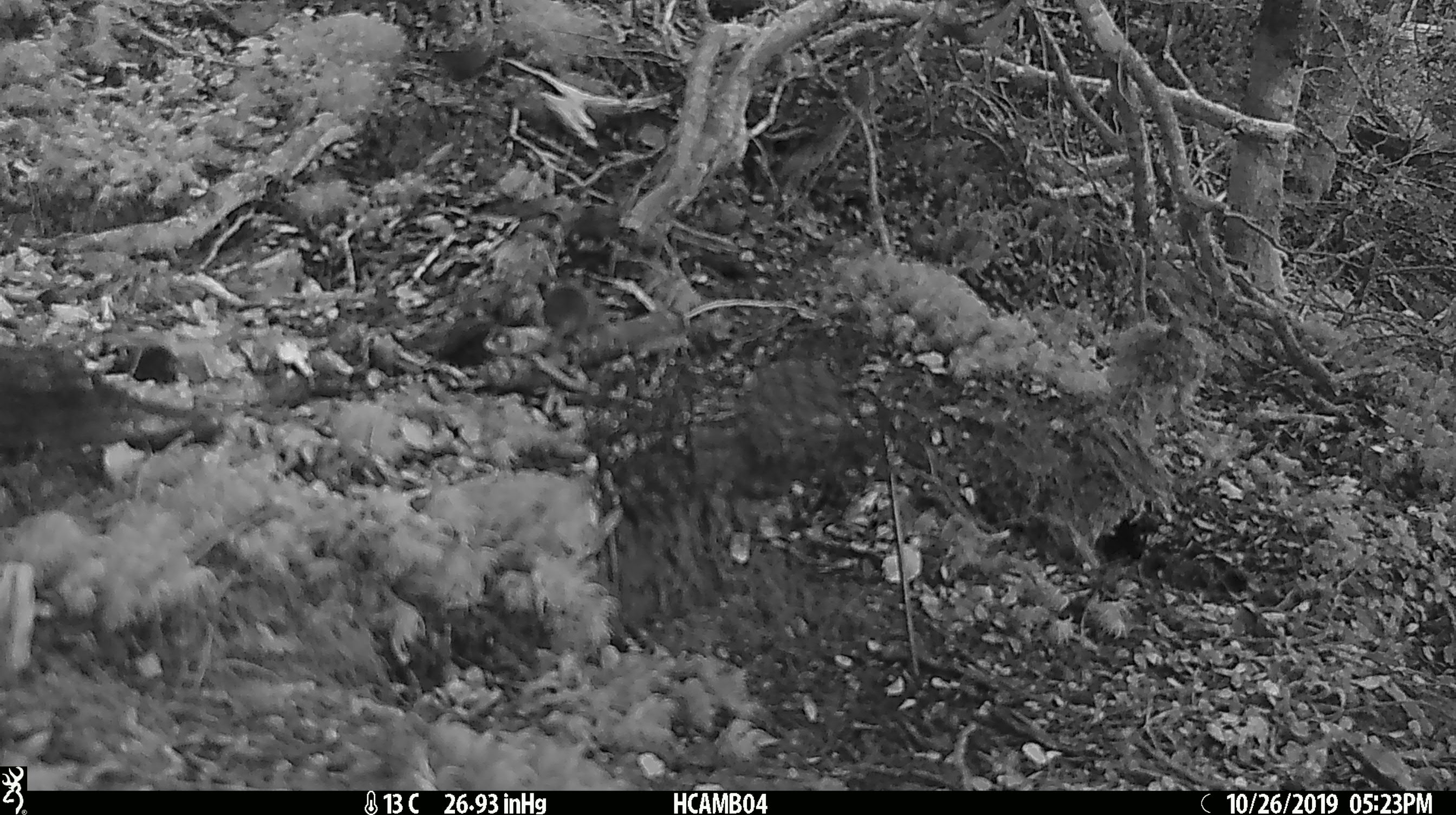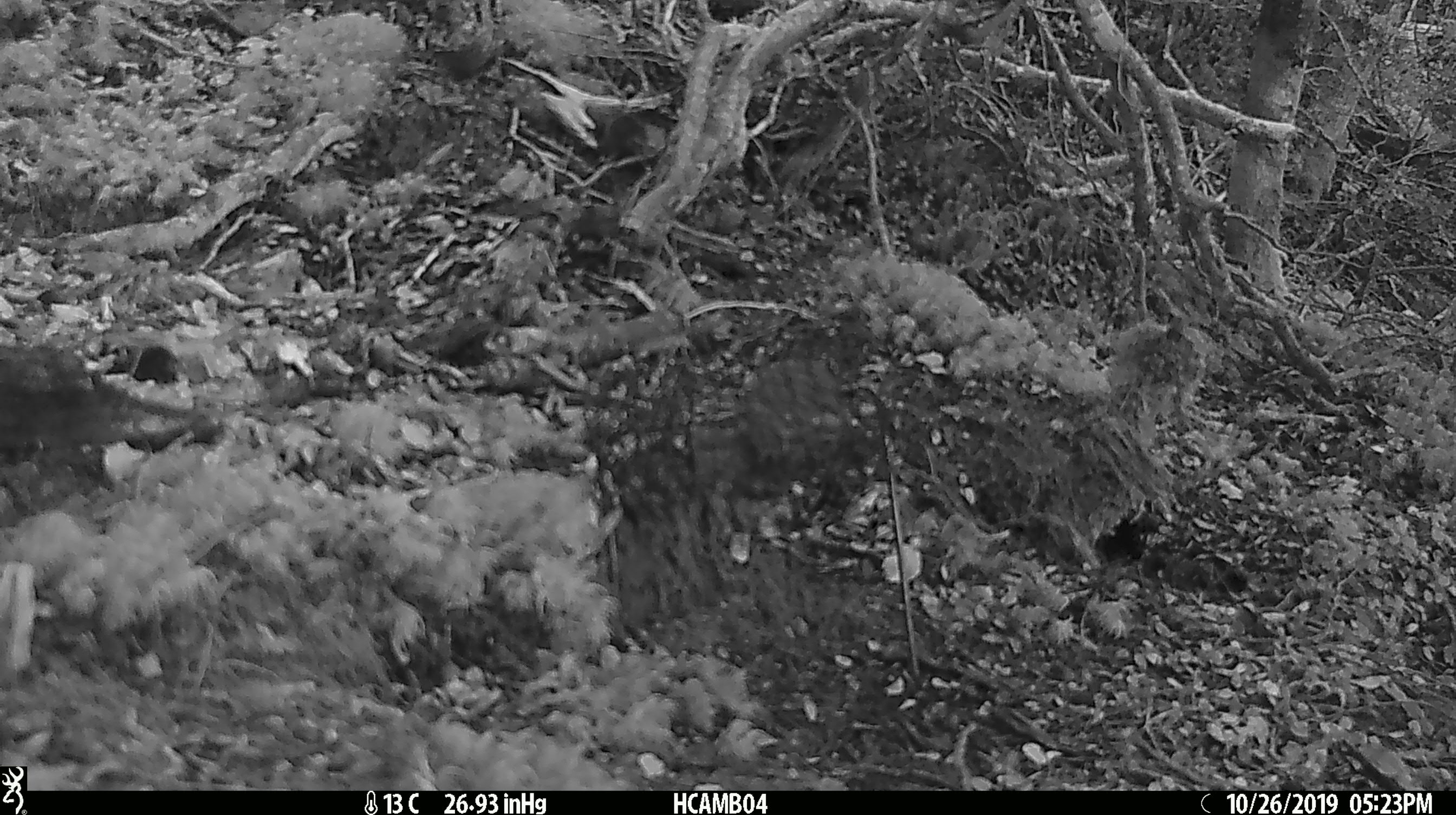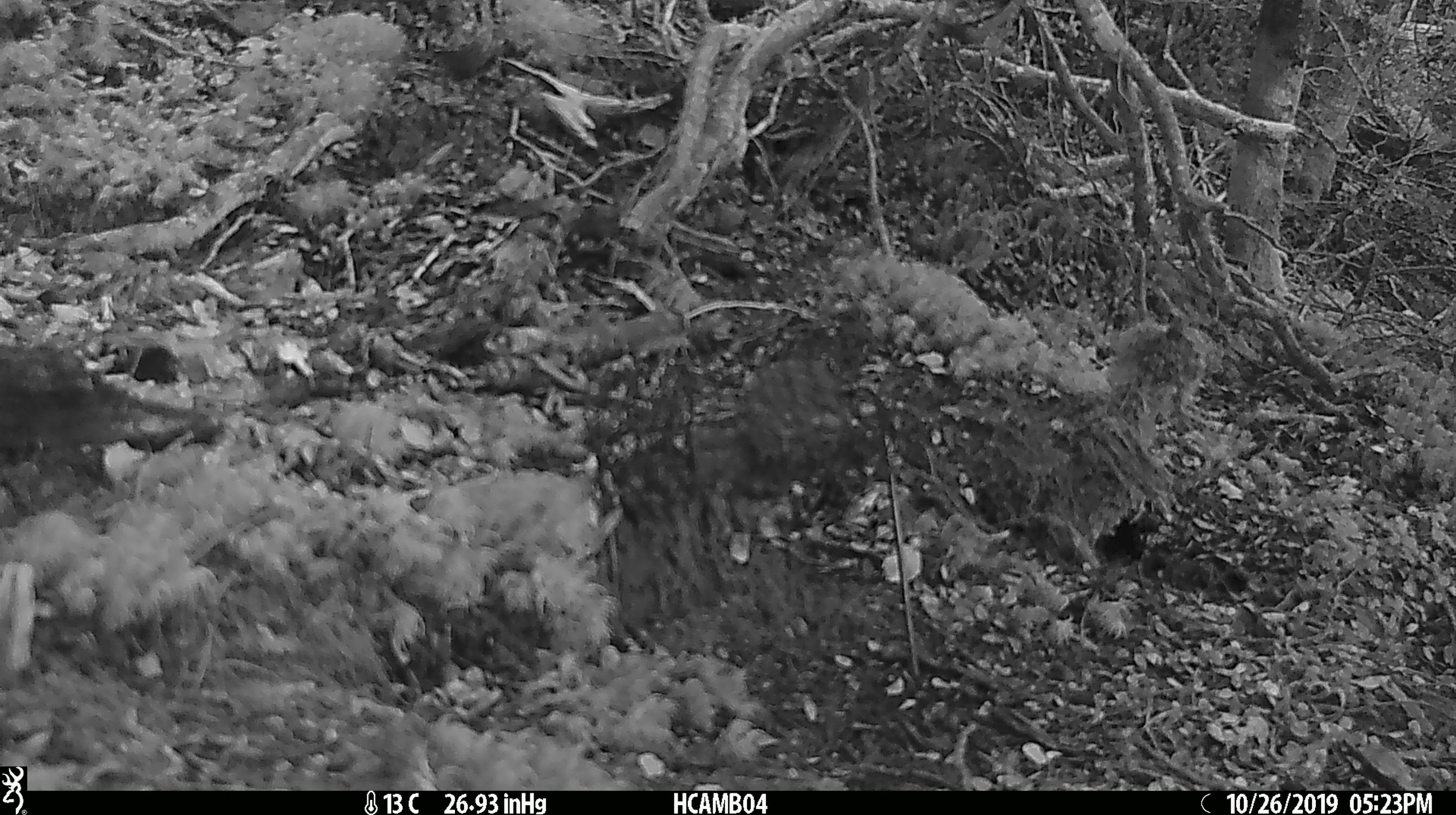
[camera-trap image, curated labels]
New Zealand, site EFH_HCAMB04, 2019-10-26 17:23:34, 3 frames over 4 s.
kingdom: Animalia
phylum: Chordata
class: Mammalia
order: Rodentia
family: Muridae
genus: Mus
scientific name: Mus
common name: mouse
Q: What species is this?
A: Mouse (Mus).